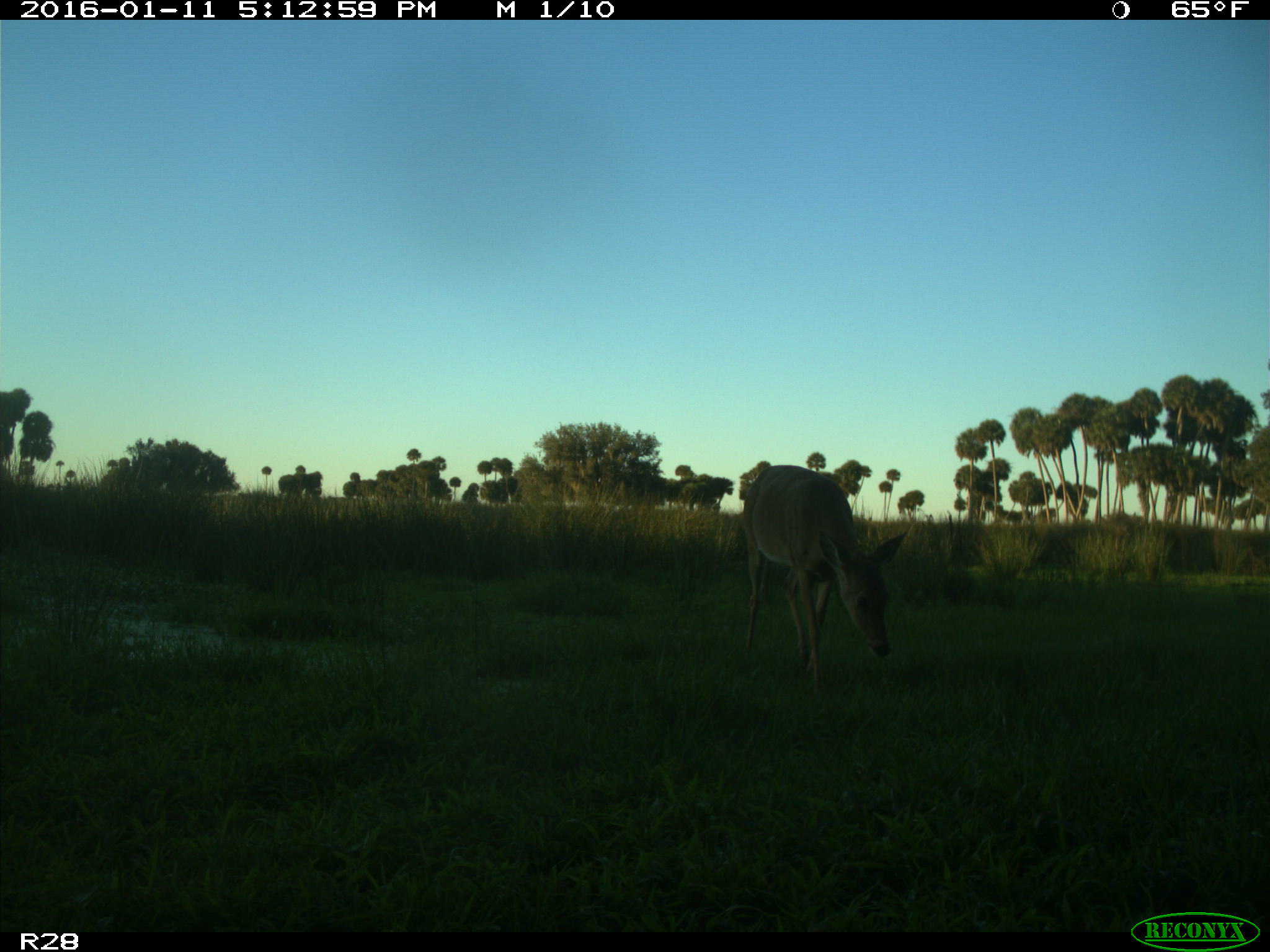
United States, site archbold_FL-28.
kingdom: Animalia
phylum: Chordata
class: Mammalia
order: Artiodactyla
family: Cervidae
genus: Odocoileus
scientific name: Odocoileus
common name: deer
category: unidentified deer